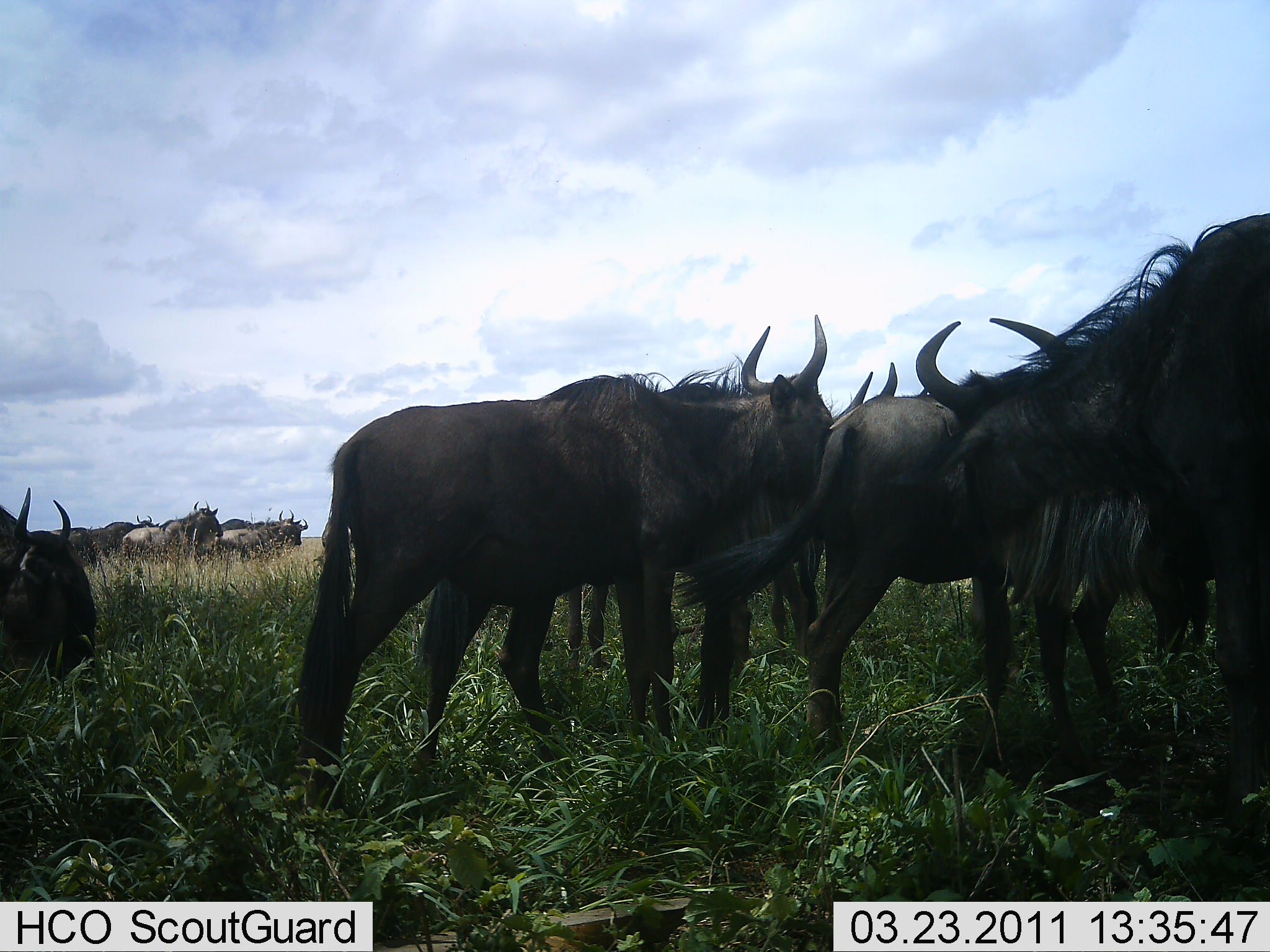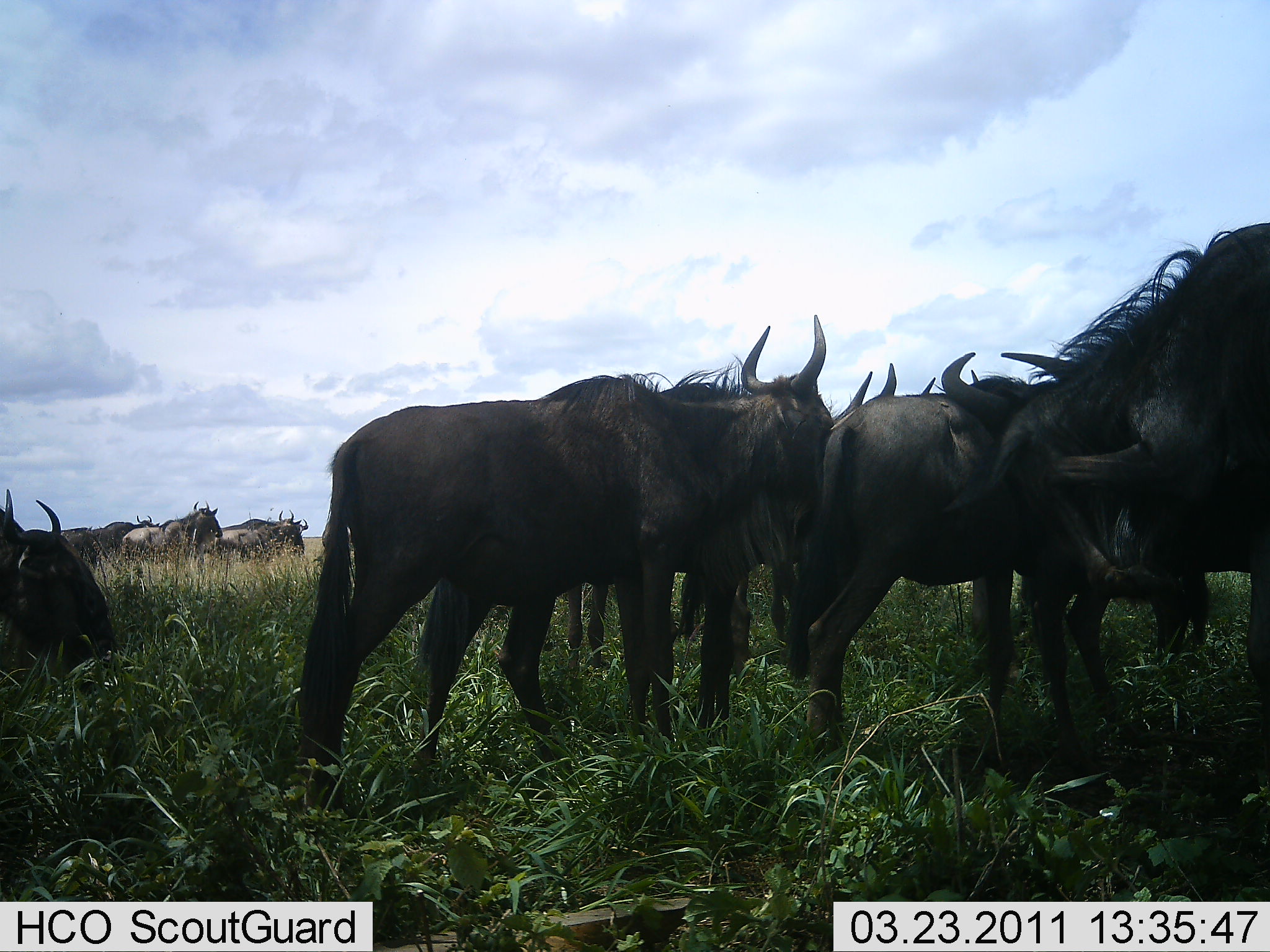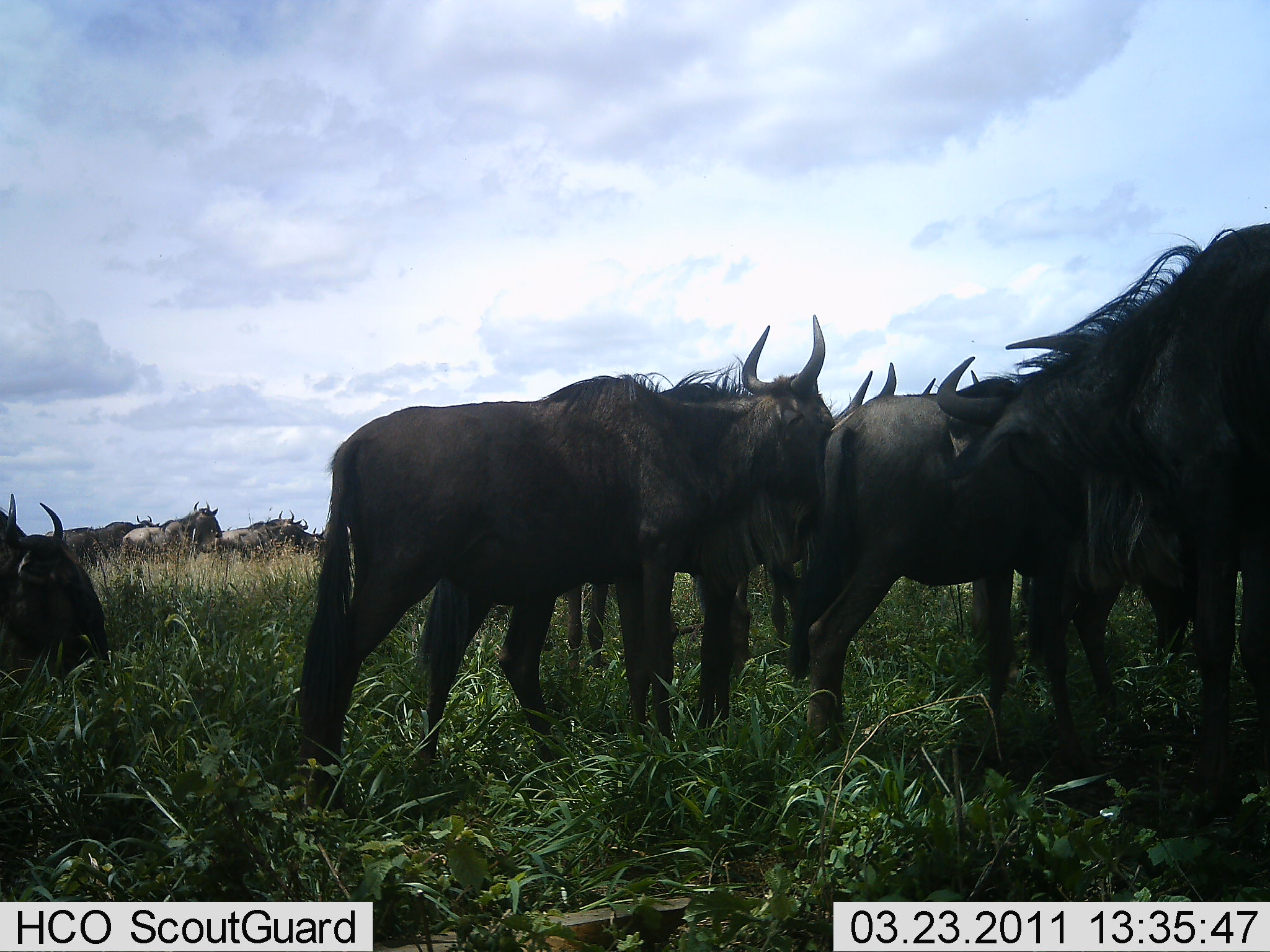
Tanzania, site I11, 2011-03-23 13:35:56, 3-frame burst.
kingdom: Animalia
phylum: Chordata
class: Mammalia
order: Artiodactyla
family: Bovidae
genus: Connochaetes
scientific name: Connochaetes taurinus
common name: blue wildebeest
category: wildebeest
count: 11-50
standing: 85%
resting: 15%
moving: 23%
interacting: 8%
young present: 0%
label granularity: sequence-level